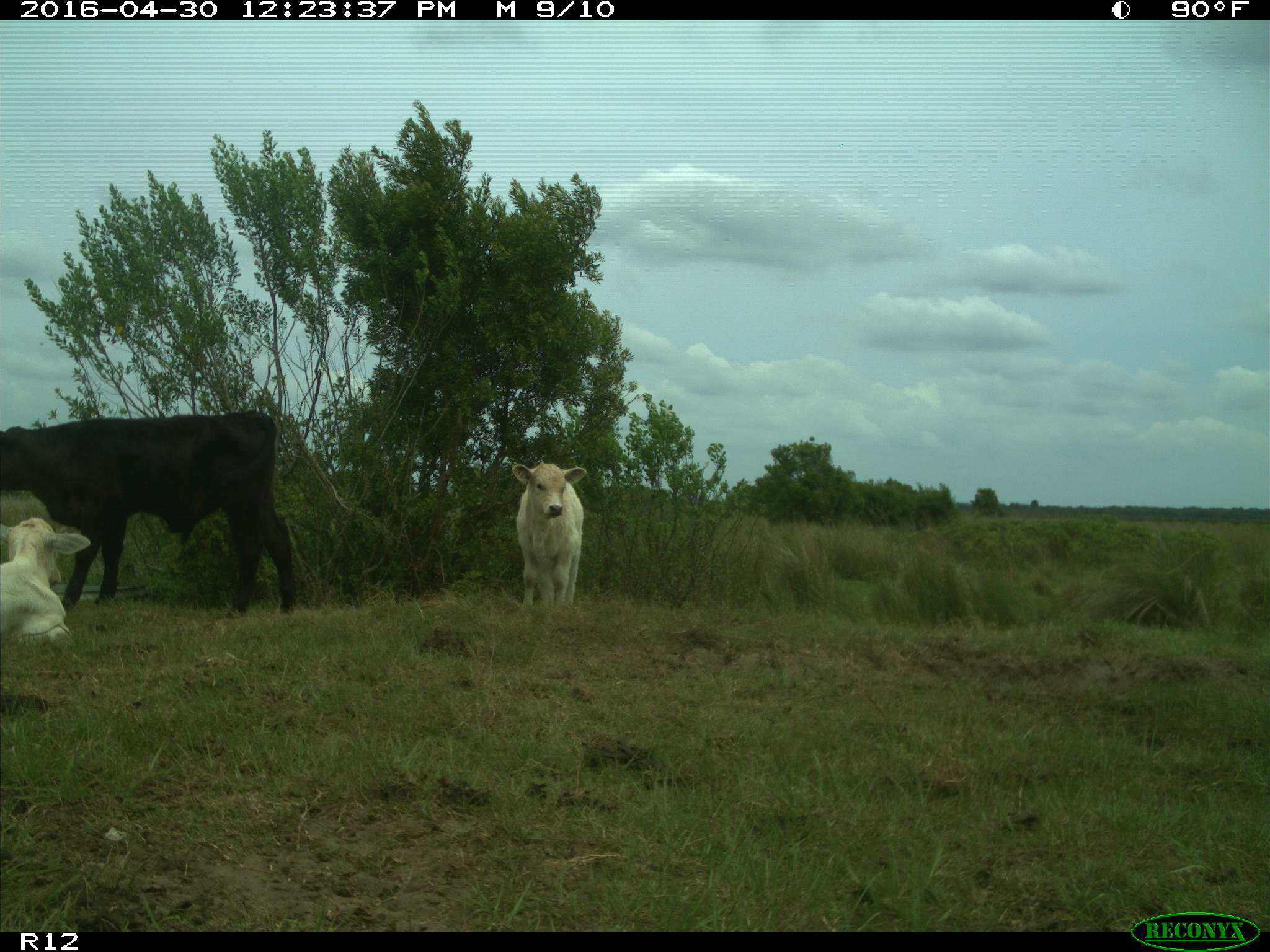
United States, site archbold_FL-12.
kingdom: Animalia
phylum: Chordata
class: Mammalia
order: Artiodactyla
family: Bovidae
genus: Bos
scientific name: Bos taurus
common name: domestic cow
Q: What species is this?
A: Bos taurus (domestic cow).